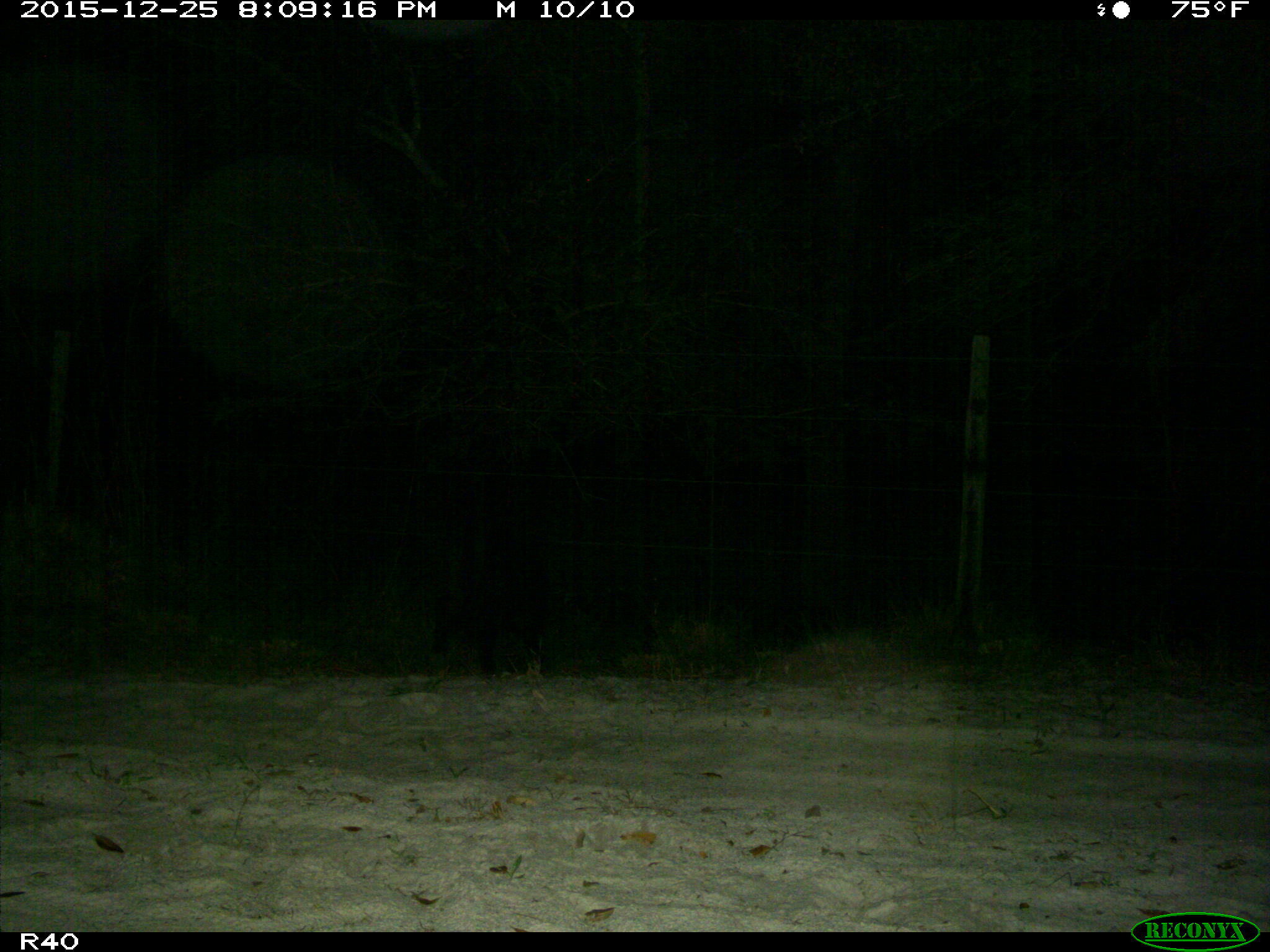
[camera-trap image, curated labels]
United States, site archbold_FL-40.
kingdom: Animalia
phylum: Chordata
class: Mammalia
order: Artiodactyla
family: Suidae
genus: Sus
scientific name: Sus scrofa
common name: wild boar